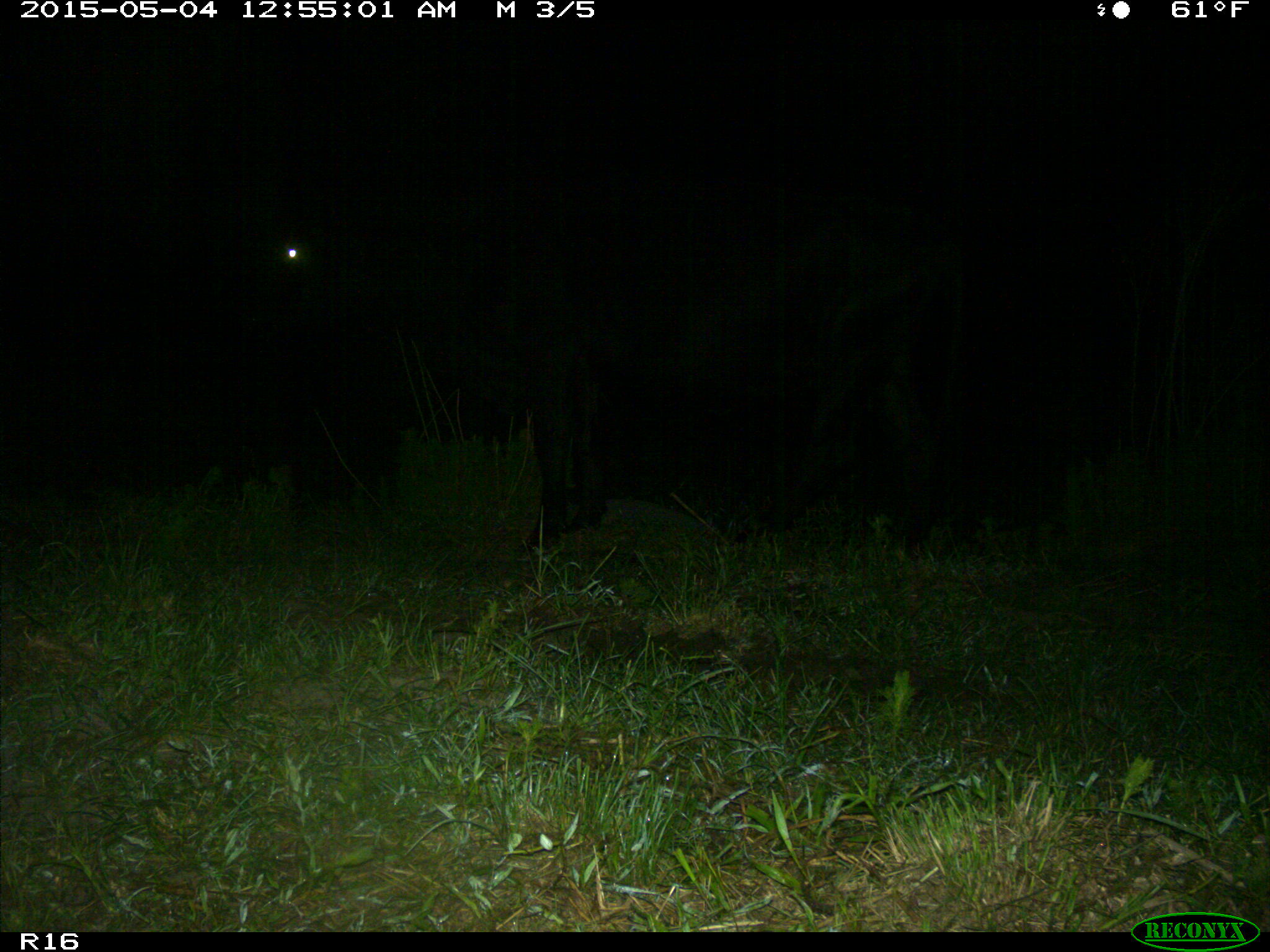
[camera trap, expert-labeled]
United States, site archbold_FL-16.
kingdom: Animalia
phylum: Chordata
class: Mammalia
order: Artiodactyla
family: Bovidae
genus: Bos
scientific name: Bos taurus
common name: domestic cow